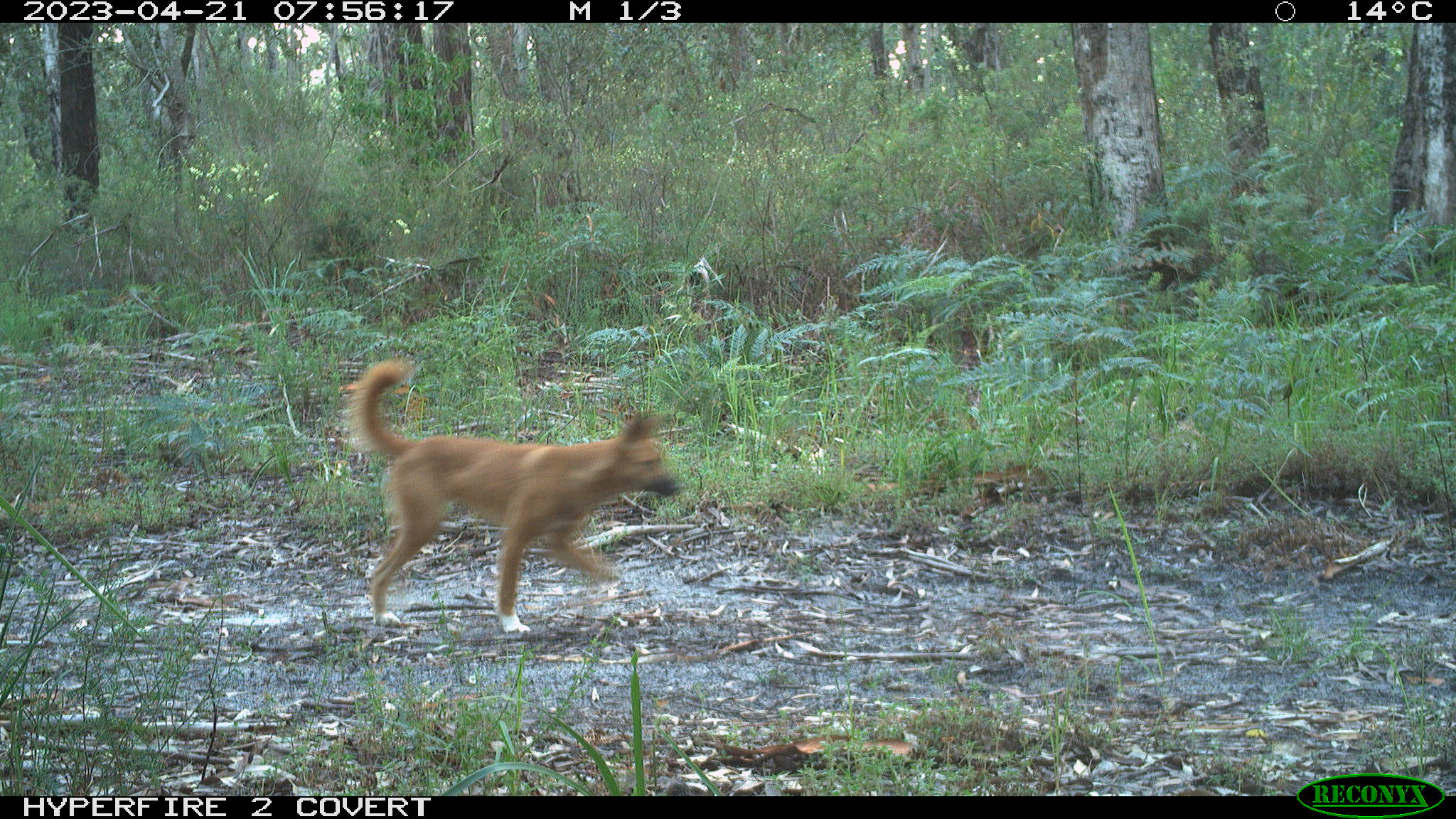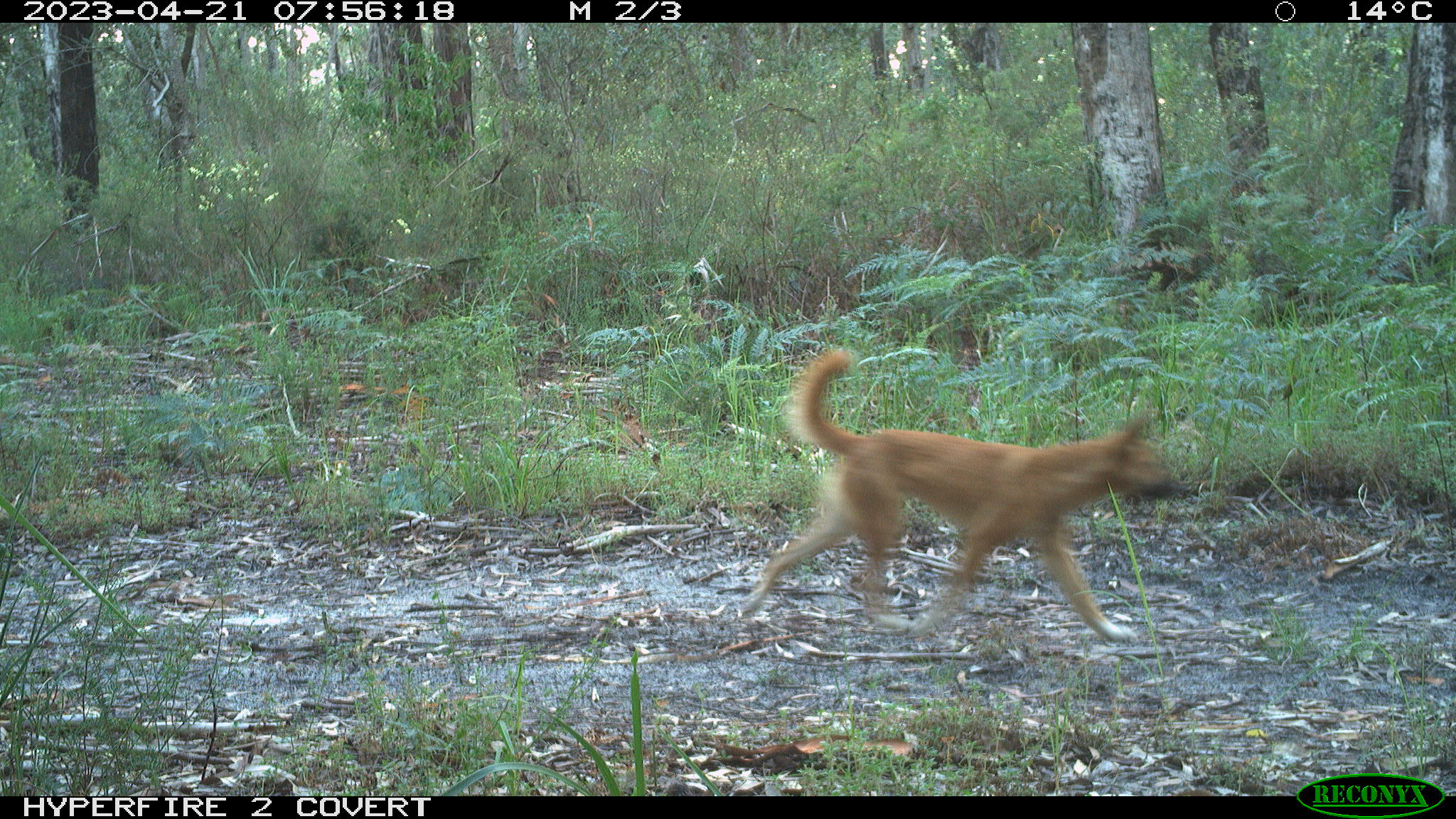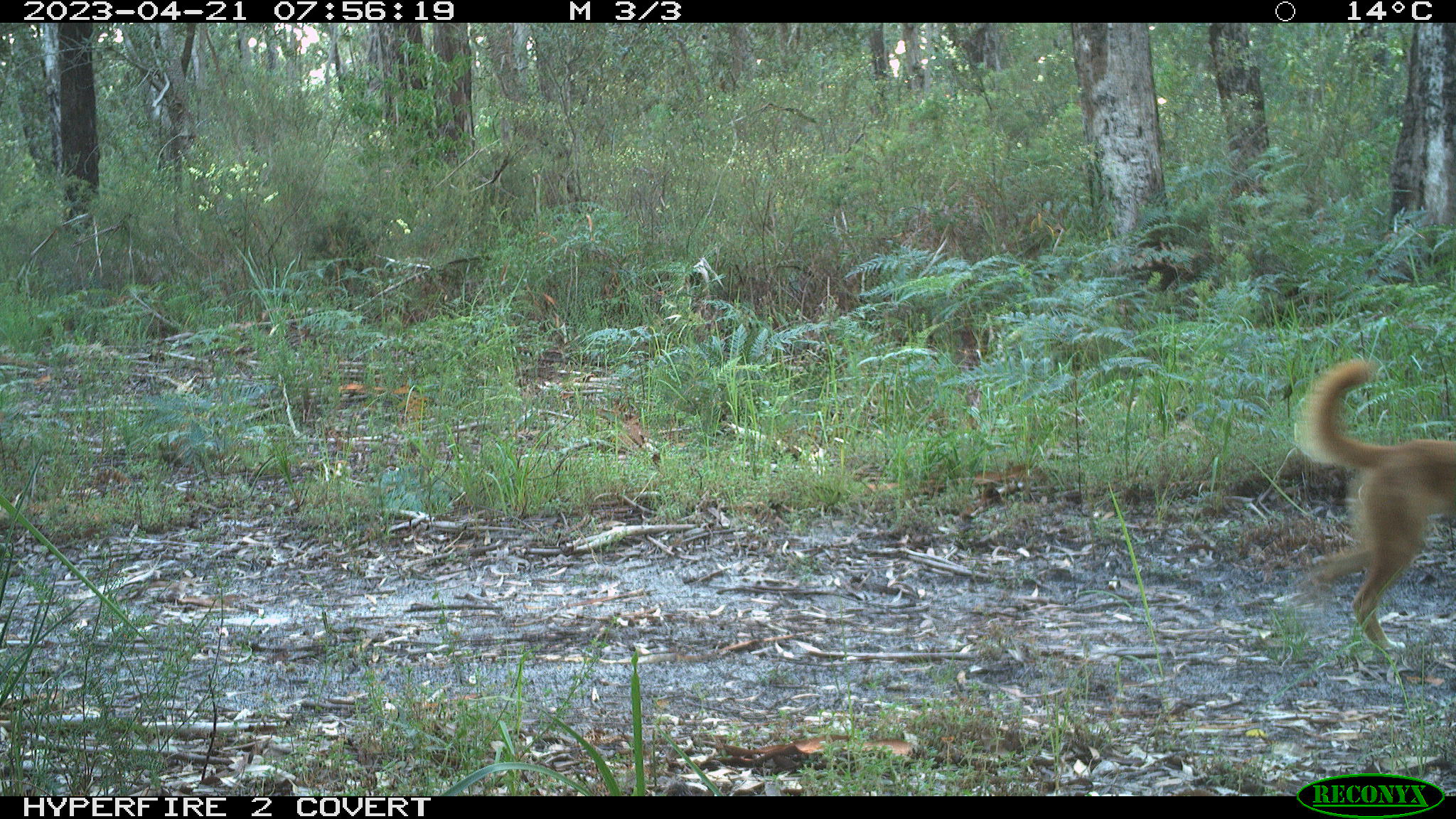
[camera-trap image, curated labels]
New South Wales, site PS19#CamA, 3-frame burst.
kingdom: Animalia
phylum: Chordata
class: Mammalia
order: Carnivora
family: Canidae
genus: Canis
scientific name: Canis familiaris dingo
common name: dingo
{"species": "dingo (Canis familiaris dingo)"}